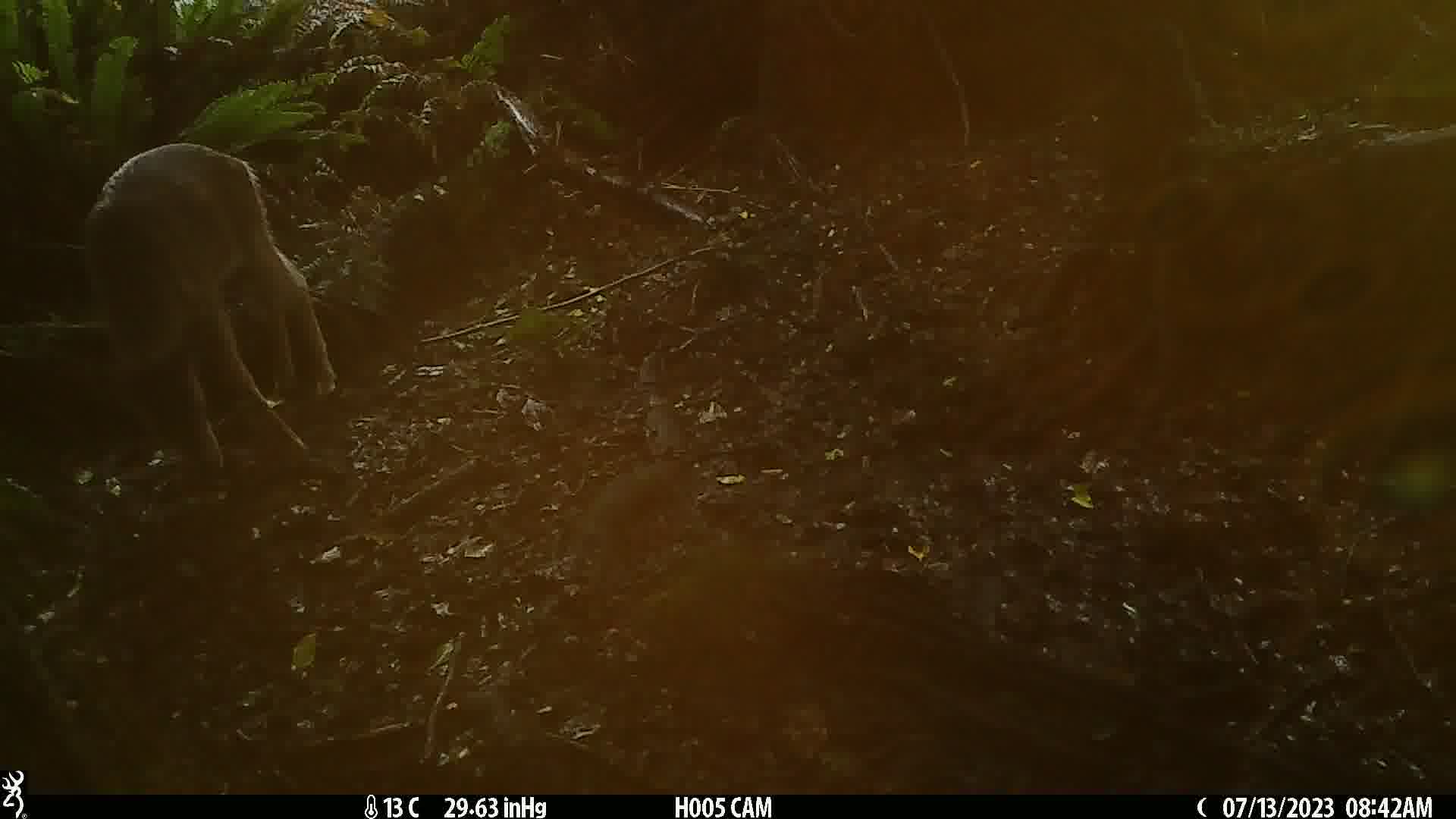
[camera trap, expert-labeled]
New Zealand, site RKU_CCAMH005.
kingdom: Animalia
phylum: Chordata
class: Mammalia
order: Artiodactyla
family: Cervidae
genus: Odocoileus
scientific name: Odocoileus virginianus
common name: white-tailed deer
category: white tailed deer